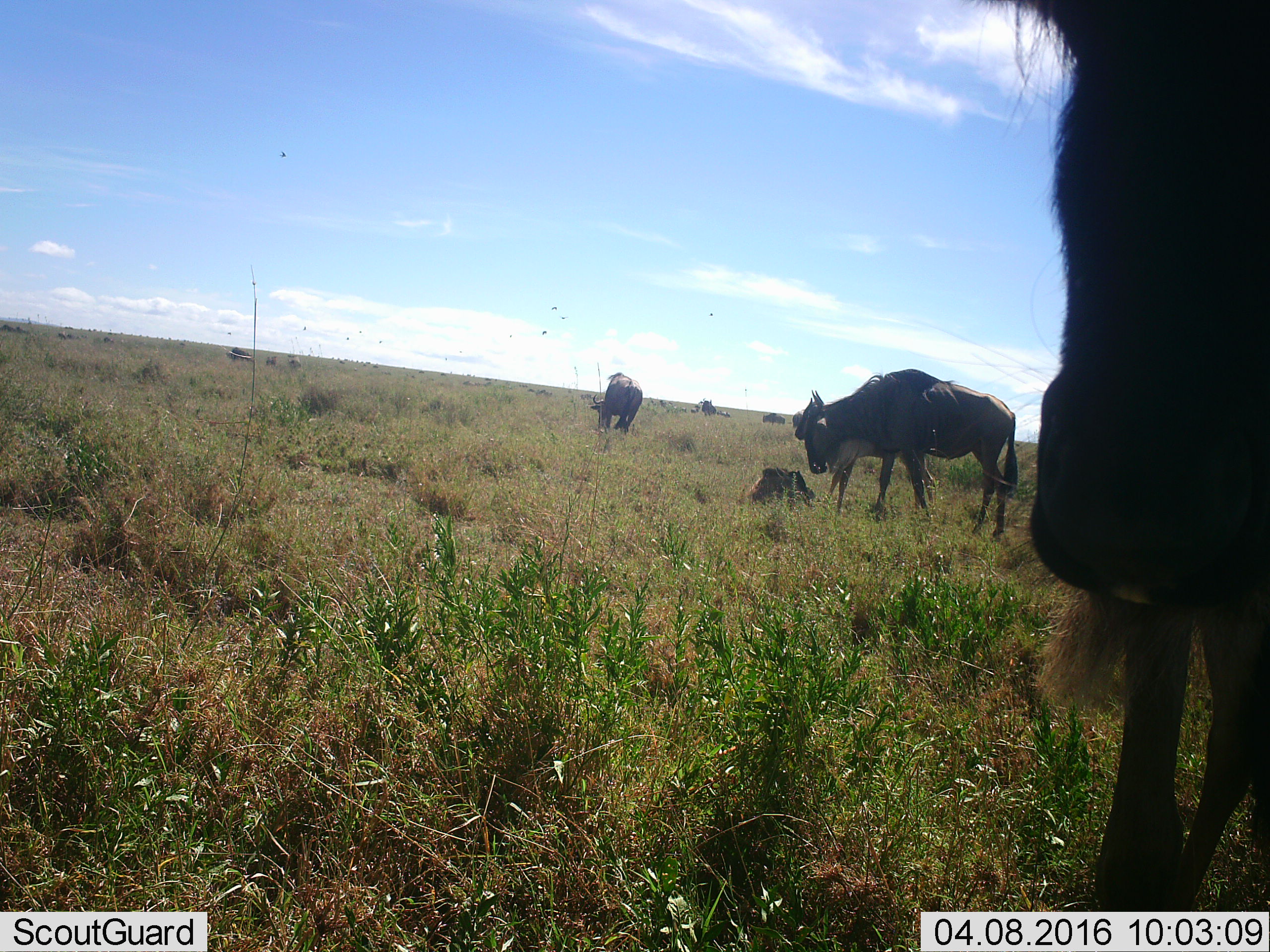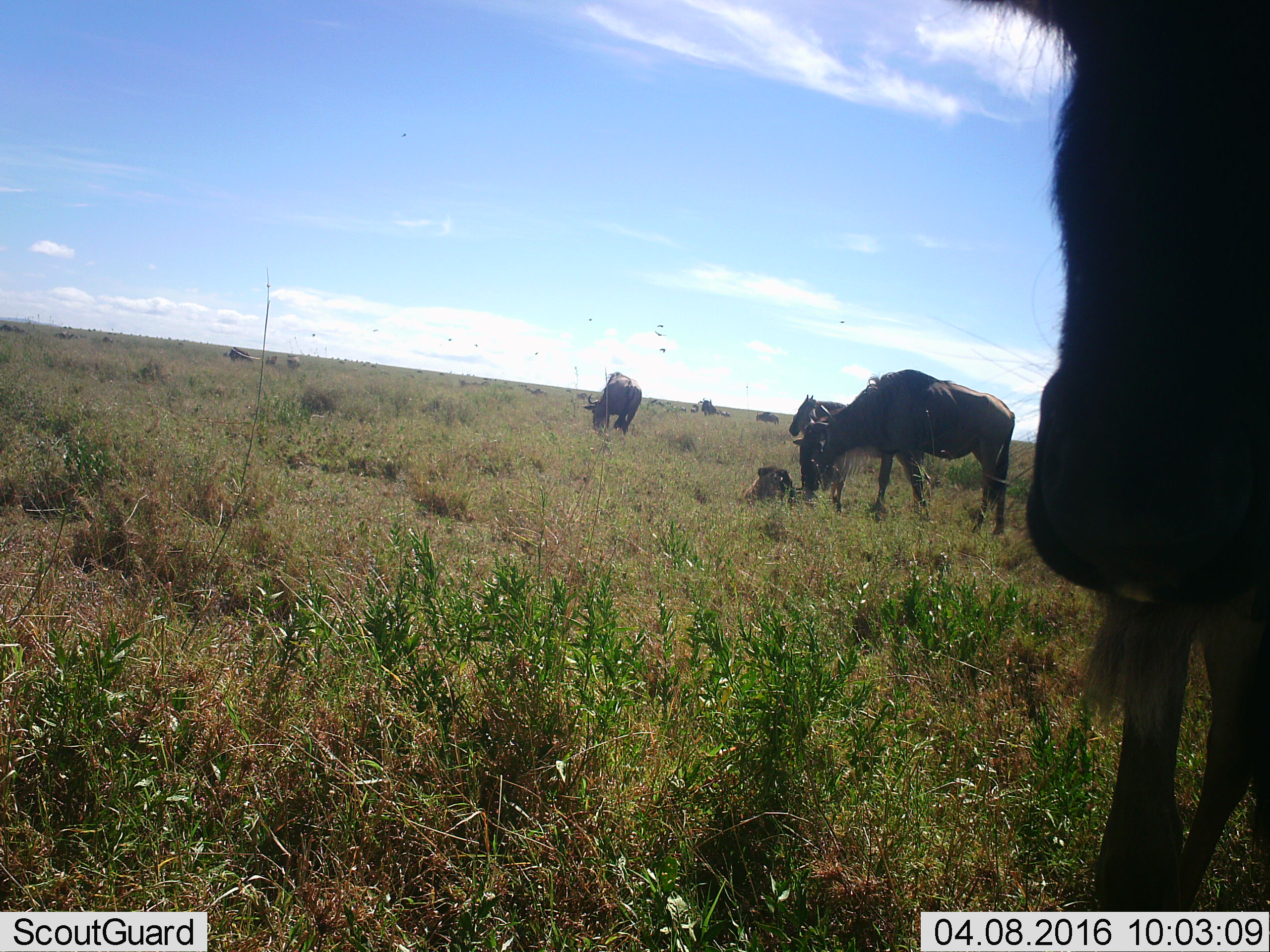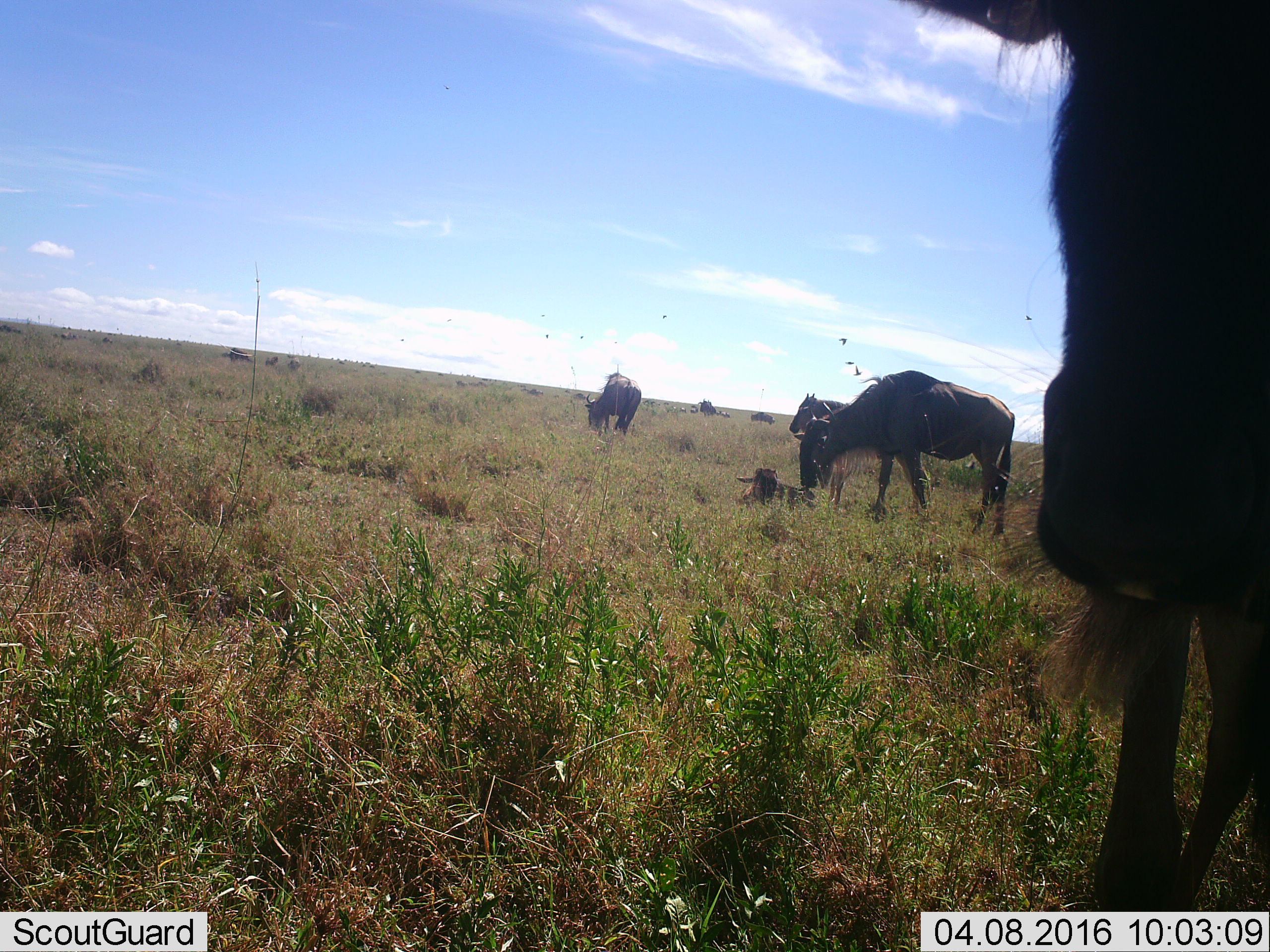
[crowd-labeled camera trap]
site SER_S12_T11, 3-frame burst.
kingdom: Animalia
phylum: Chordata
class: Mammalia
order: Artiodactyla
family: Bovidae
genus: Connochaetes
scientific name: Connochaetes taurinus taurinus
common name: blue wildebeest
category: wildebeestblue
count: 11-50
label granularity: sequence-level